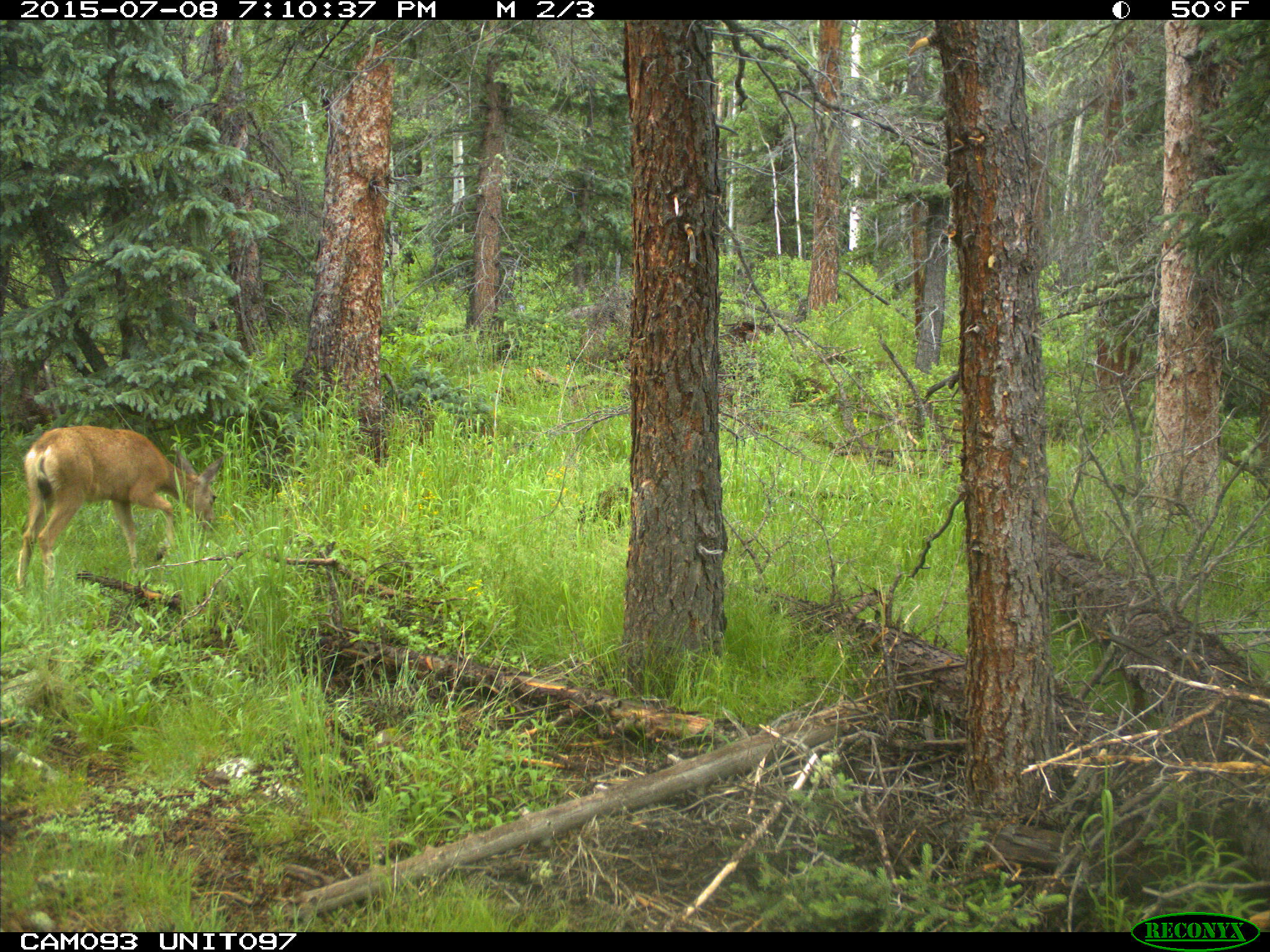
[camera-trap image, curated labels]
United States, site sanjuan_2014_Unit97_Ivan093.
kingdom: Animalia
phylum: Chordata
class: Mammalia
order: Artiodactyla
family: Cervidae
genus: Odocoileus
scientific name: Odocoileus hemionus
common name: mule deer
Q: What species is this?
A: Odocoileus hemionus (mule deer).